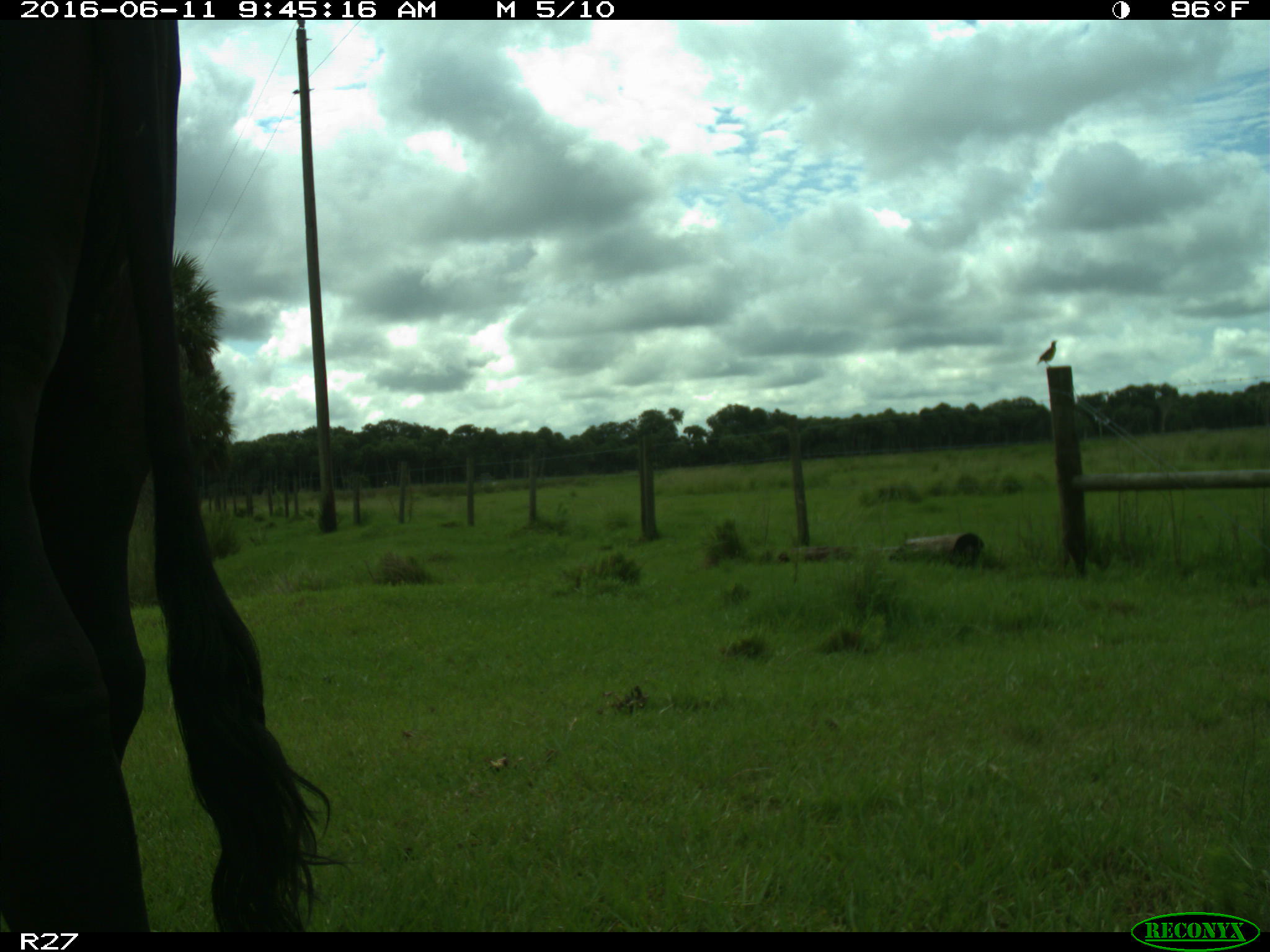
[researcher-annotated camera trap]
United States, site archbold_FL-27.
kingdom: Animalia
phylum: Chordata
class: Mammalia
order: Artiodactyla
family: Bovidae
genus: Bos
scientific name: Bos taurus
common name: domestic cow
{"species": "Bos taurus (domestic cow)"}